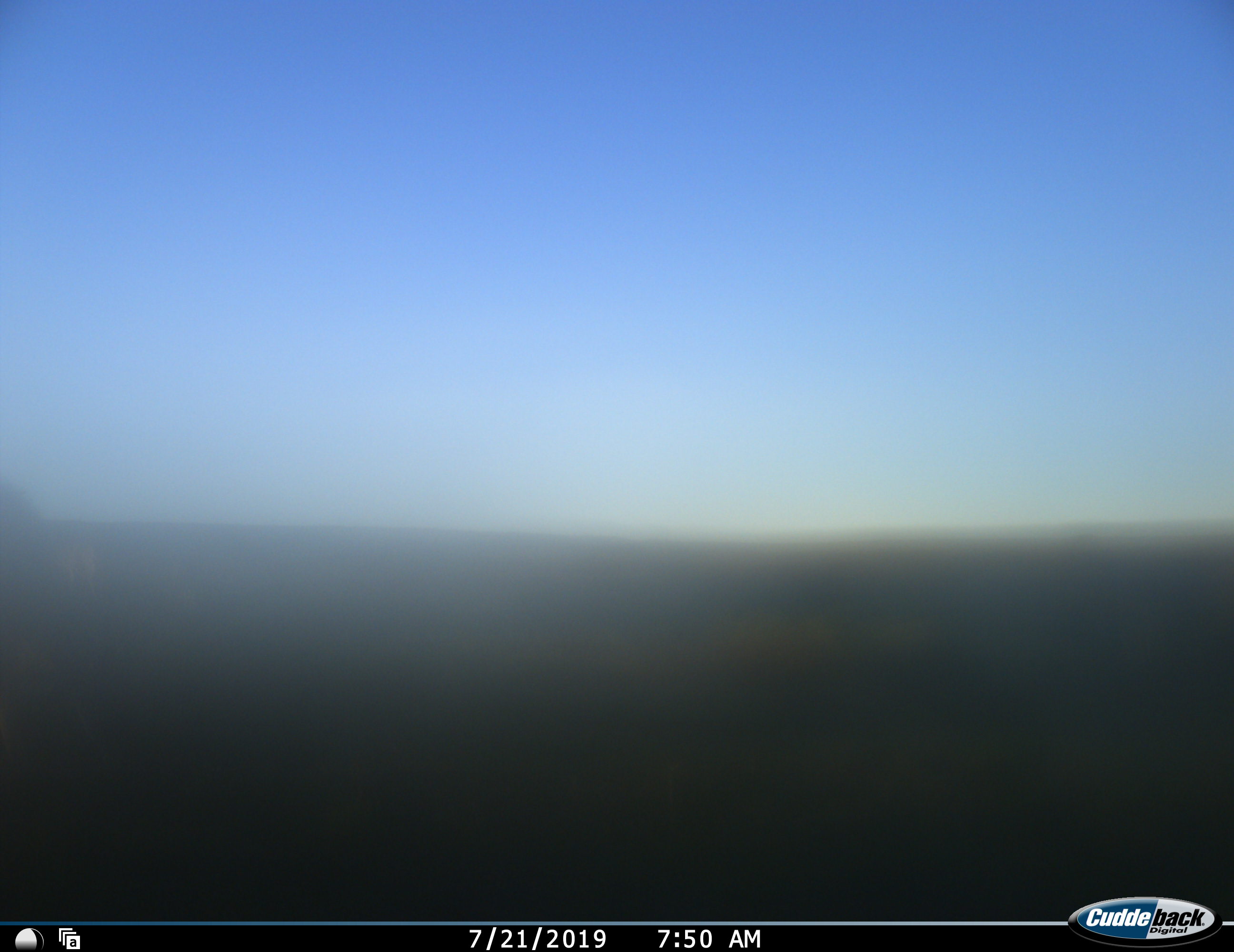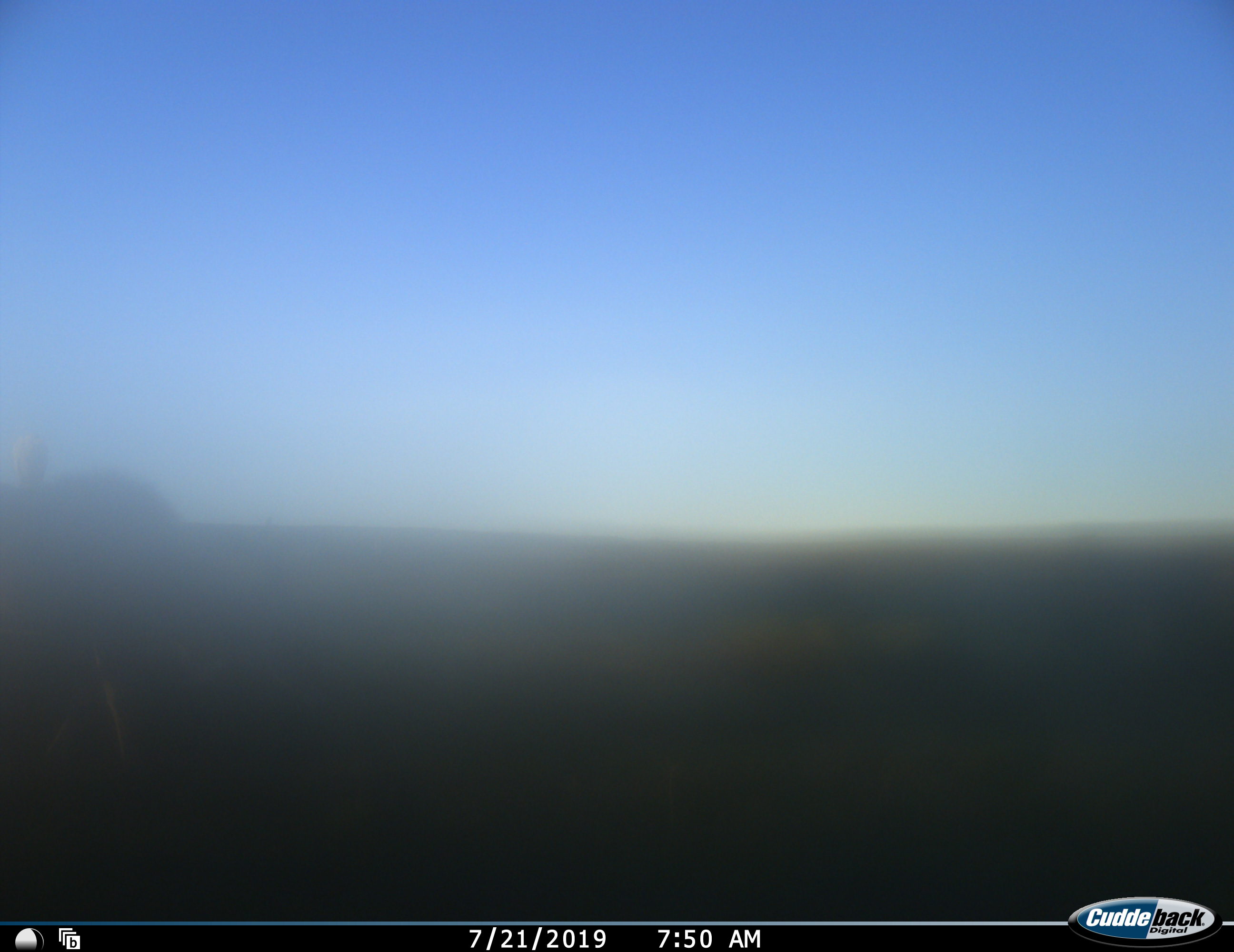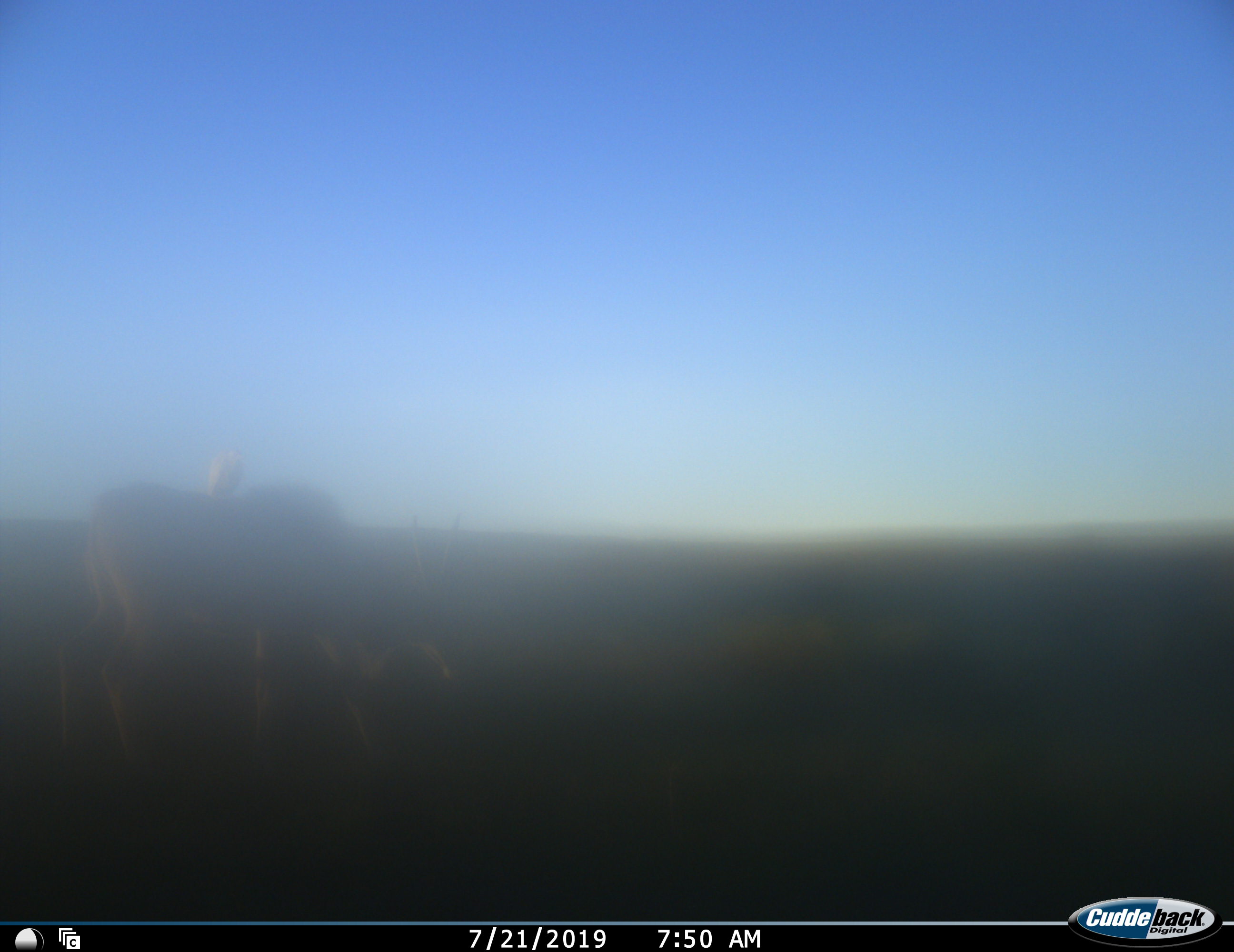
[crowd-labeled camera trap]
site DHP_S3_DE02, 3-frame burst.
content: unidentified animal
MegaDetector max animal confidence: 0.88